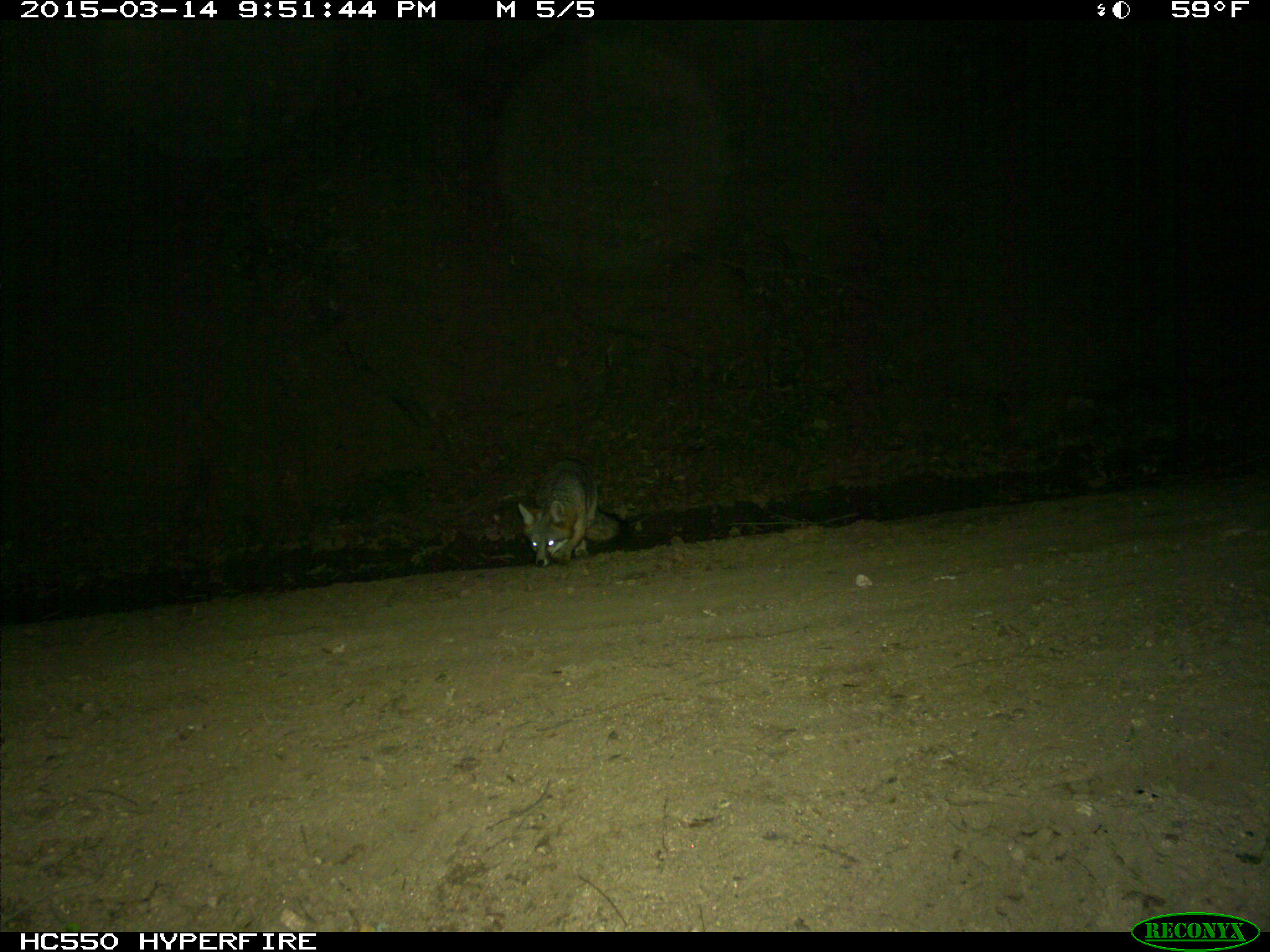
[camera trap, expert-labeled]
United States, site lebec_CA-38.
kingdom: Animalia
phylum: Chordata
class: Mammalia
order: Carnivora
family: Canidae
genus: Urocyon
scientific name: Urocyon cinereoargenteus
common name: gray fox